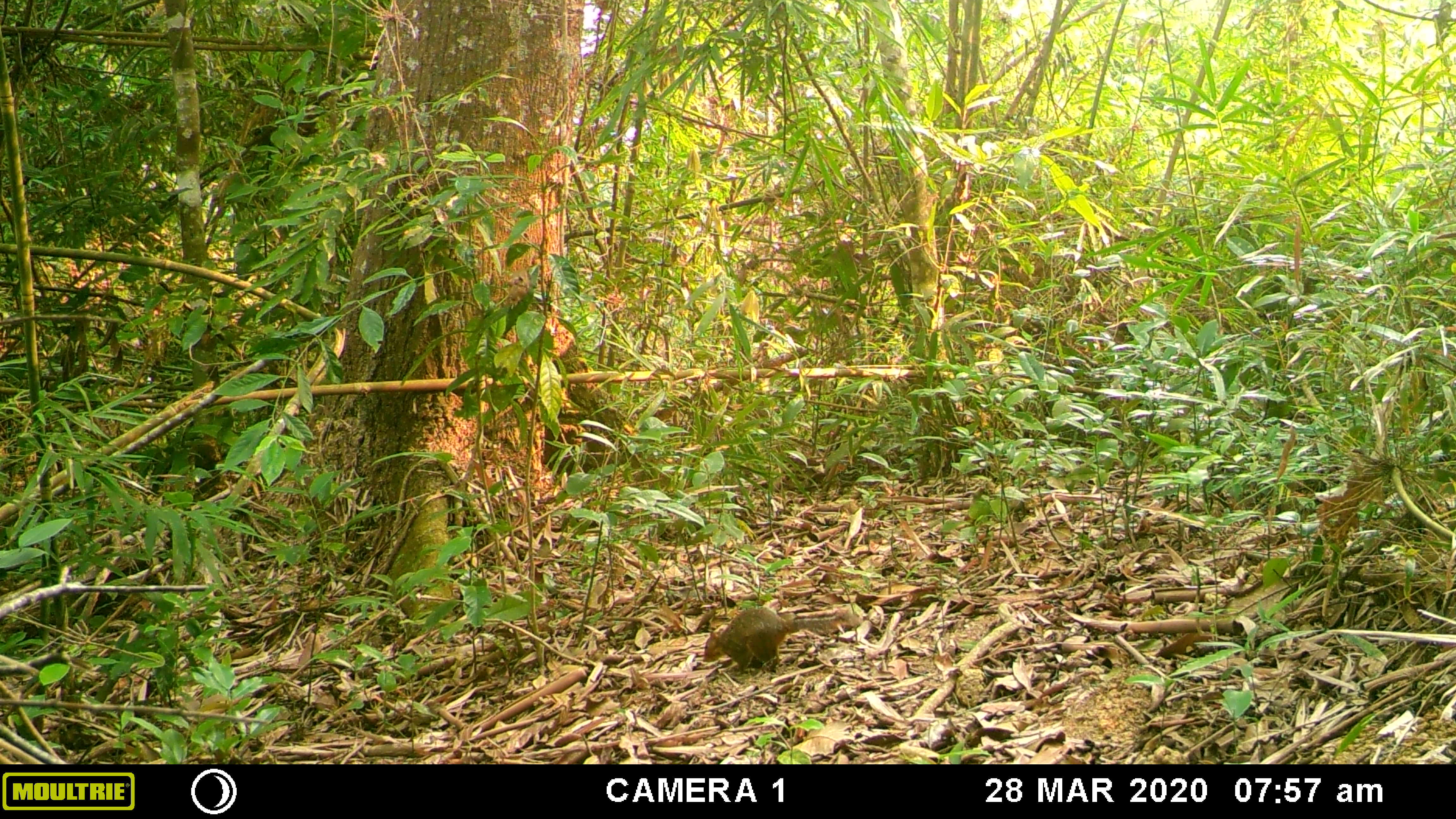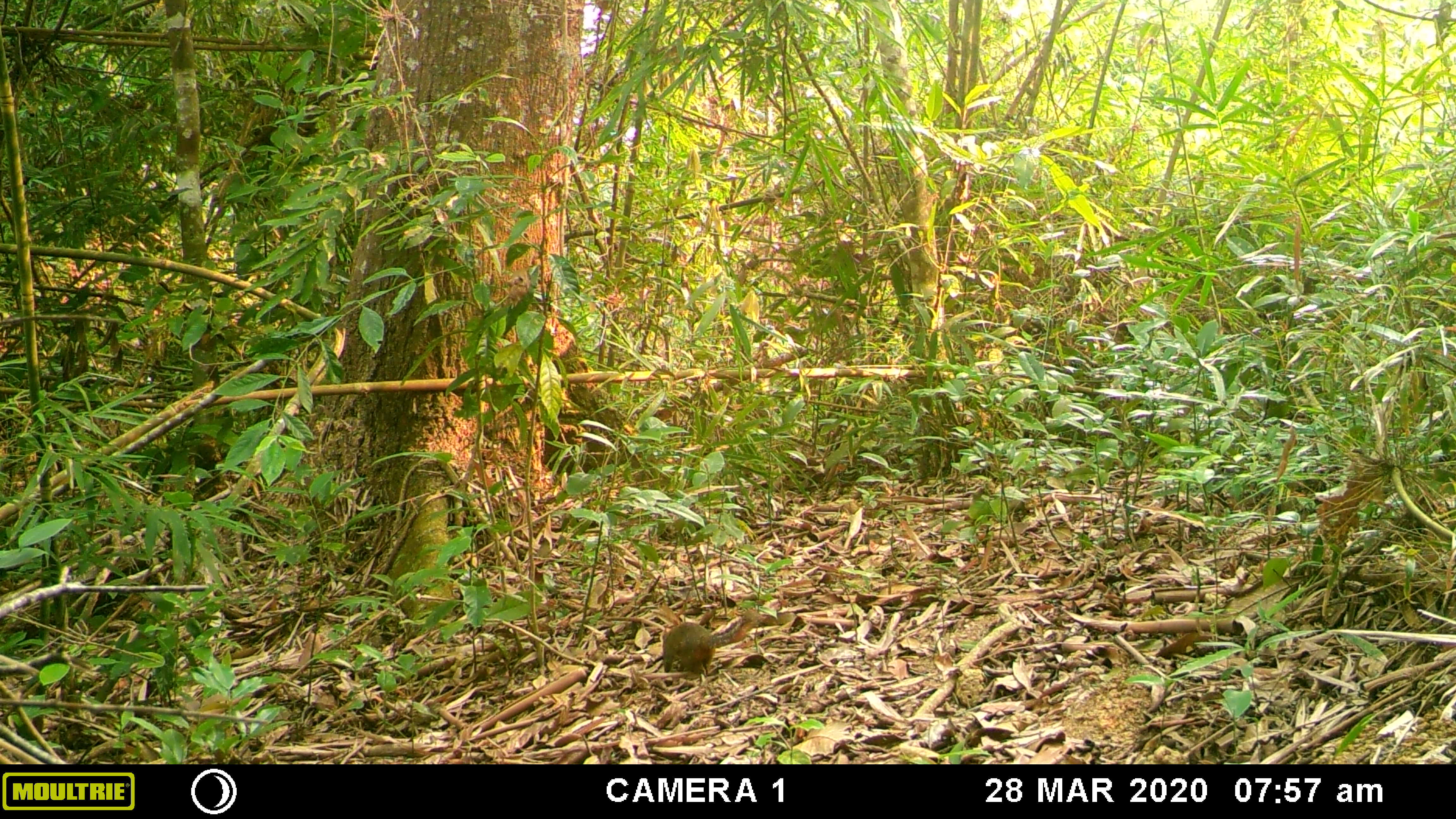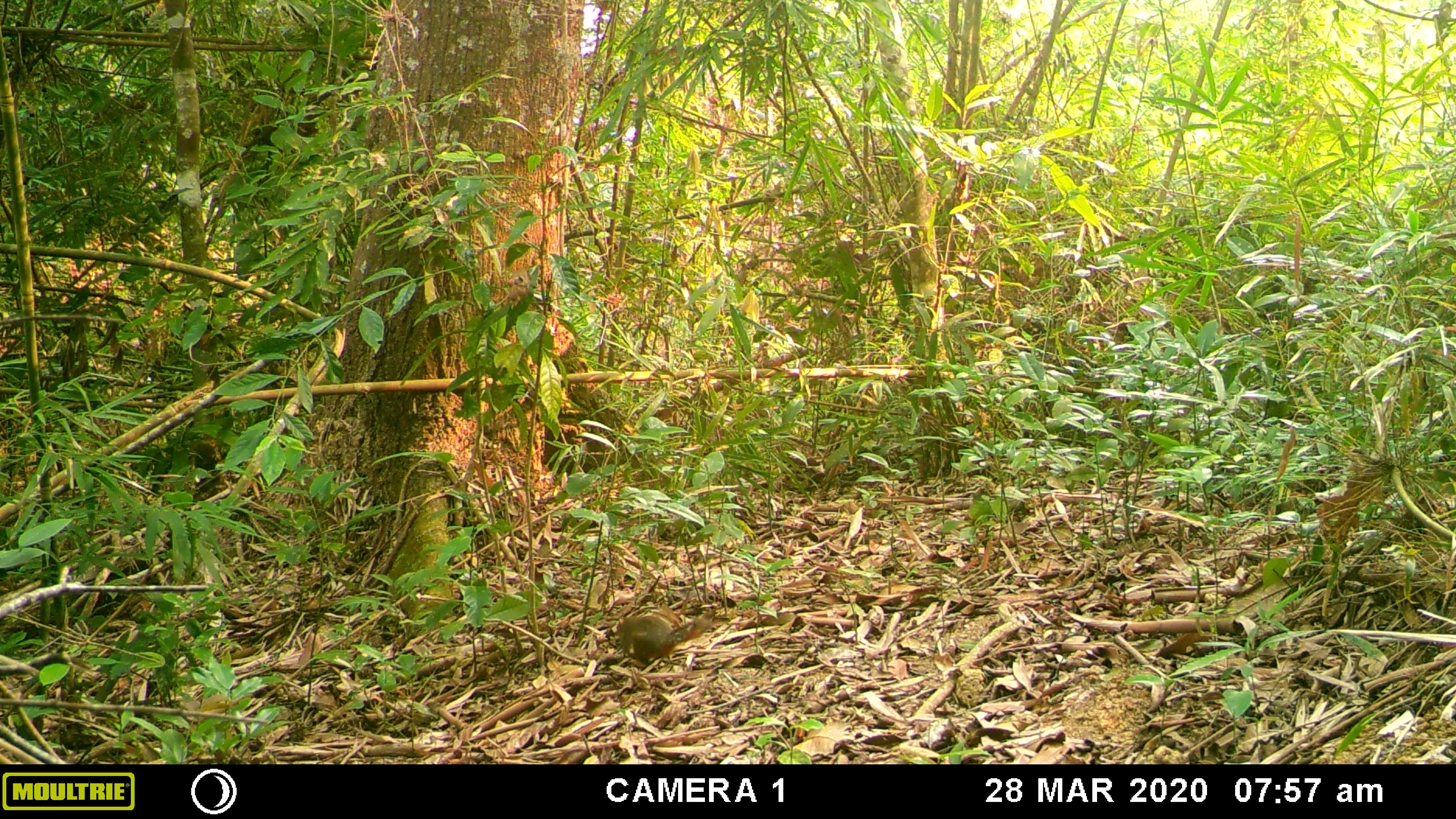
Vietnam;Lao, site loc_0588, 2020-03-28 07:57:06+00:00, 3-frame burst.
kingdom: Animalia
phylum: Chordata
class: Mammalia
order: Rodentia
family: Sciuridae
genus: Dremomys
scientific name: Dremomys rufigenis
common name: red-cheeked squirrel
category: red cheeked squirrel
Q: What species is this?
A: Red cheeked squirrel (red-cheeked squirrel) (Dremomys rufigenis).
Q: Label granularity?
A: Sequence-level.